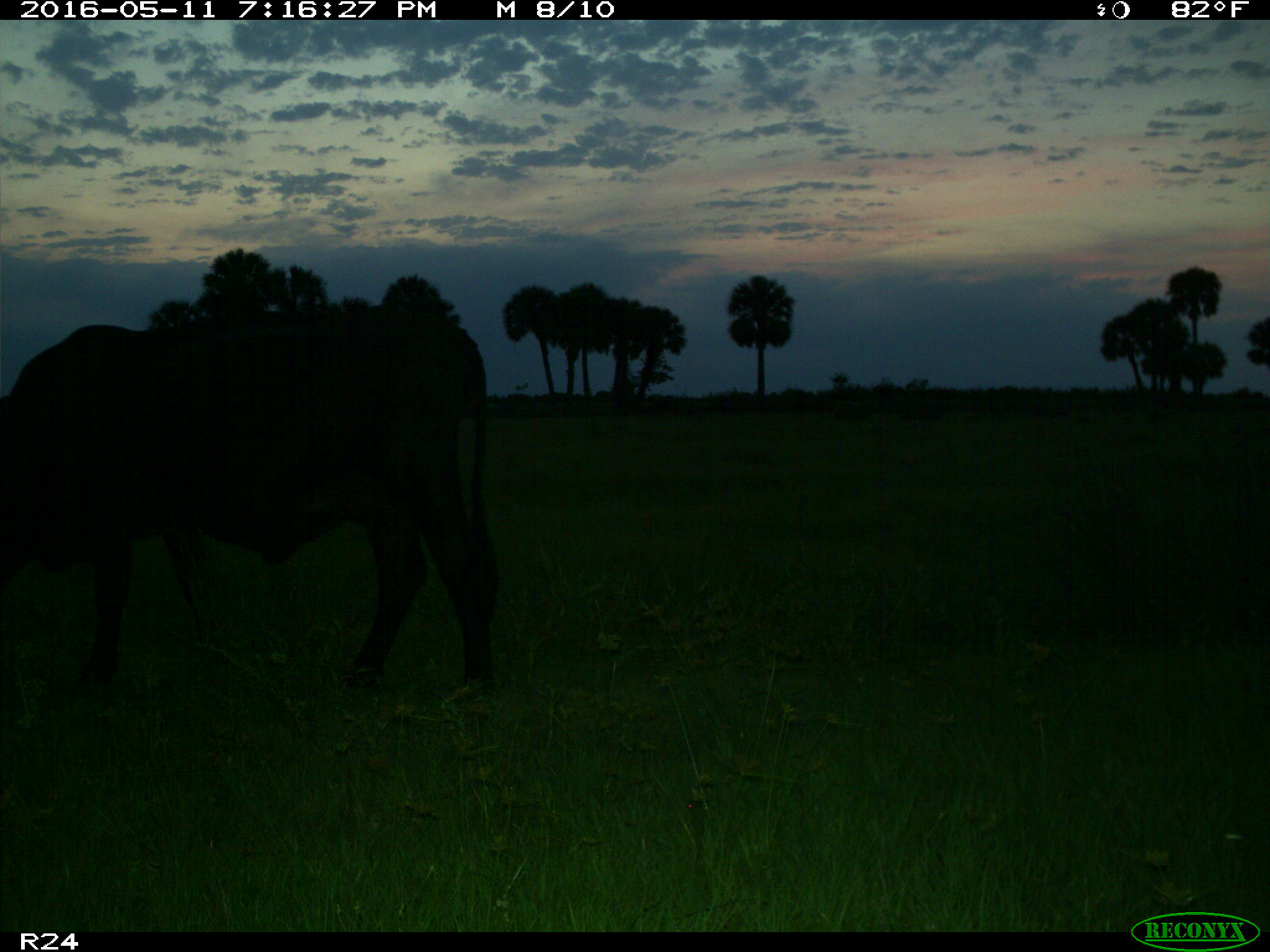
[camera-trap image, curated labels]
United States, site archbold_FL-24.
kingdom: Animalia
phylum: Chordata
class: Mammalia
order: Artiodactyla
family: Bovidae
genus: Bos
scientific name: Bos taurus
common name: domestic cow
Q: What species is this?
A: Bos taurus (domestic cow).